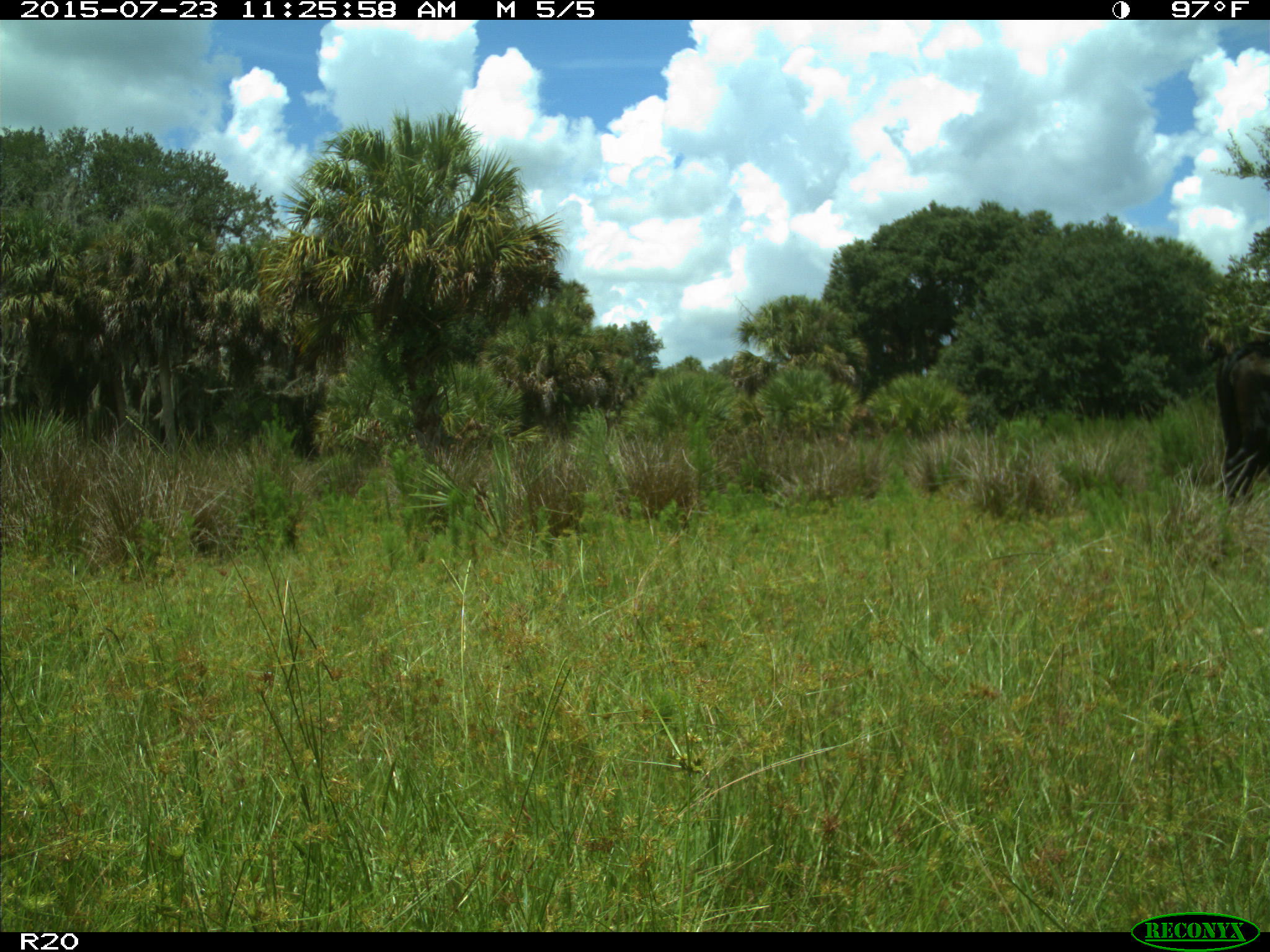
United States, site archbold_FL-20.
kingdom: Animalia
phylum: Chordata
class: Mammalia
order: Artiodactyla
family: Bovidae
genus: Bos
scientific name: Bos taurus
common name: domestic cow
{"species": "Bos taurus (domestic cow)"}